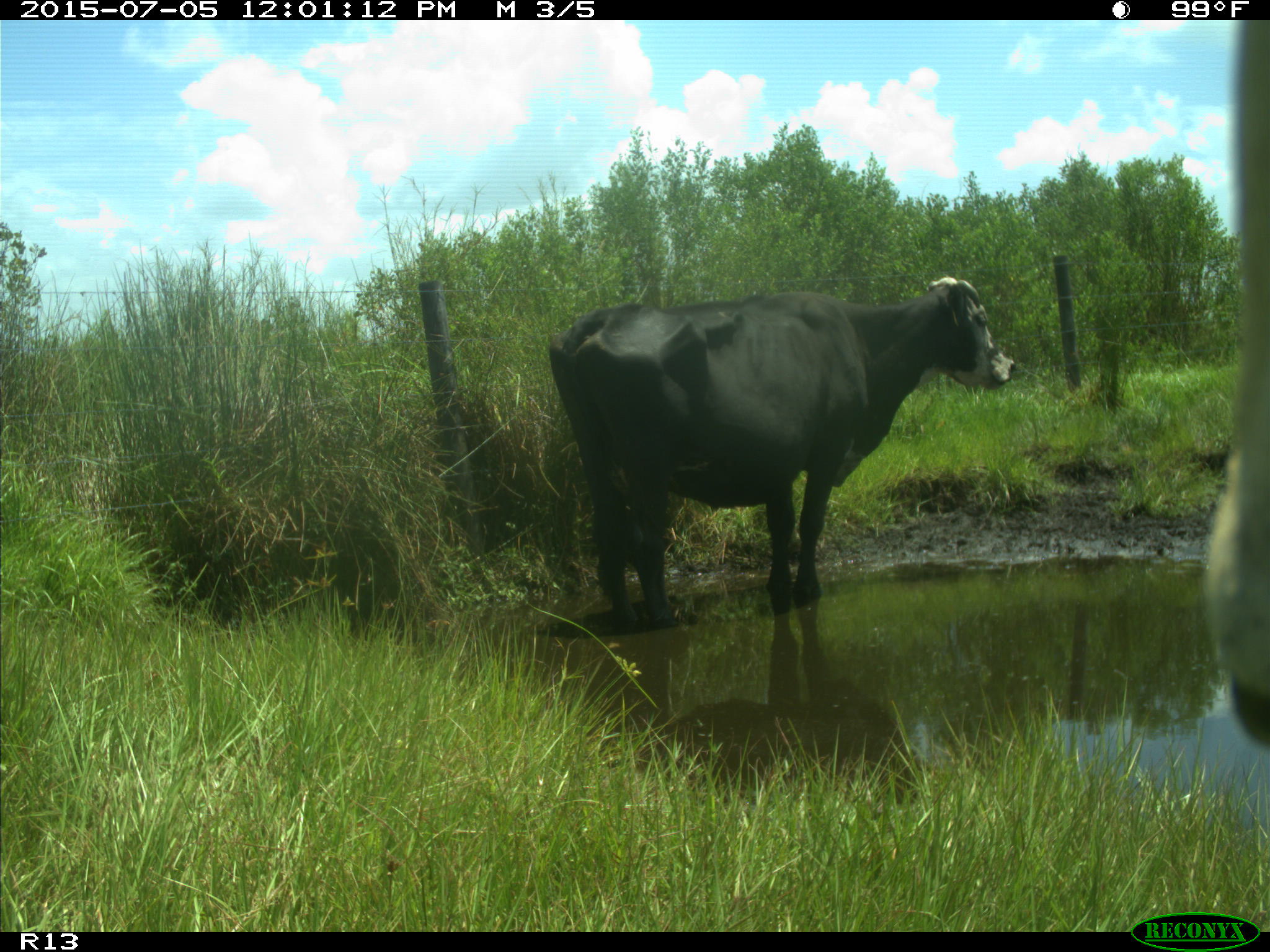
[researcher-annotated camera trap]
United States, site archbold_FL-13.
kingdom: Animalia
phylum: Chordata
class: Mammalia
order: Artiodactyla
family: Bovidae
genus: Bos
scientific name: Bos taurus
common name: domestic cow